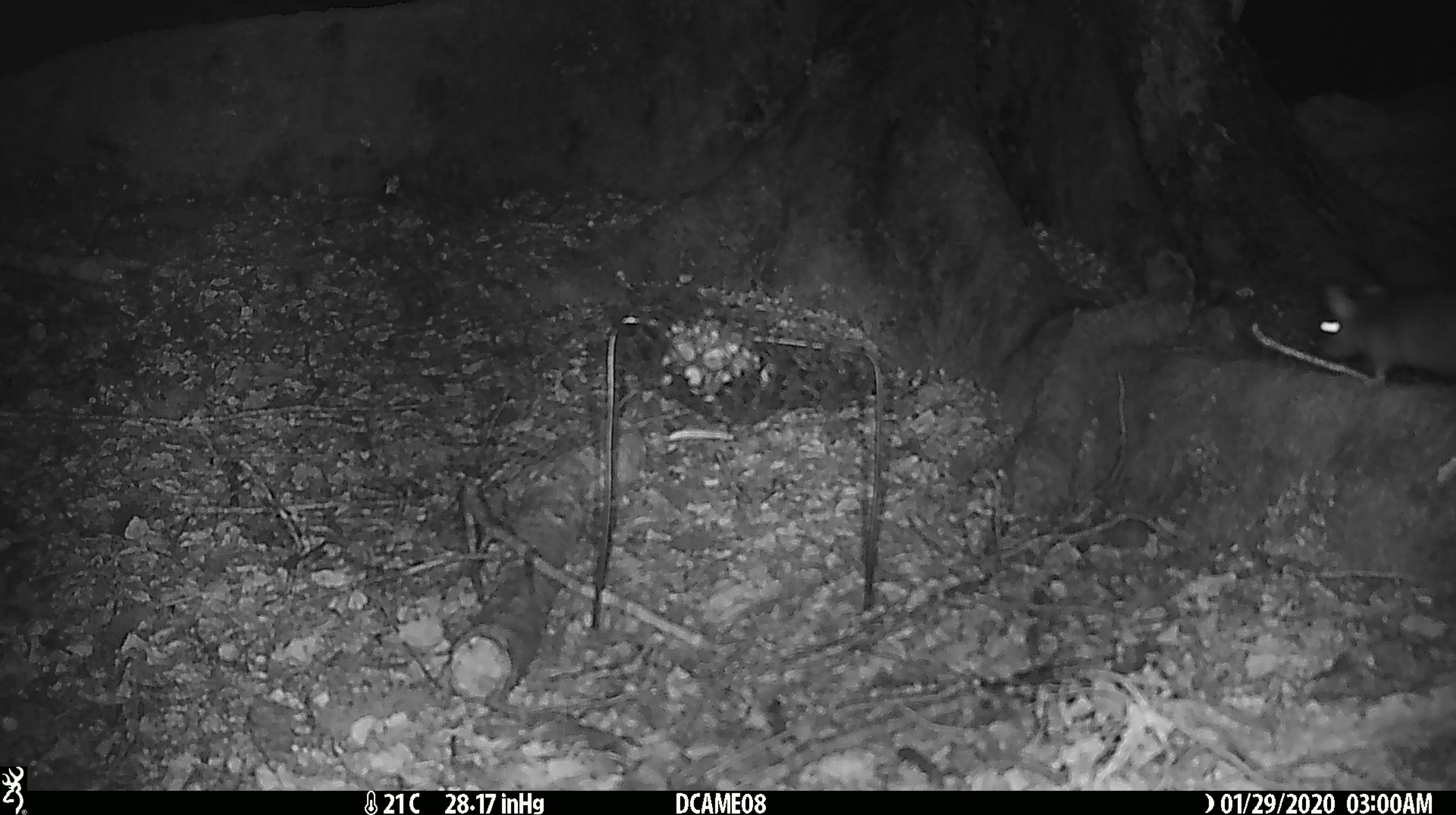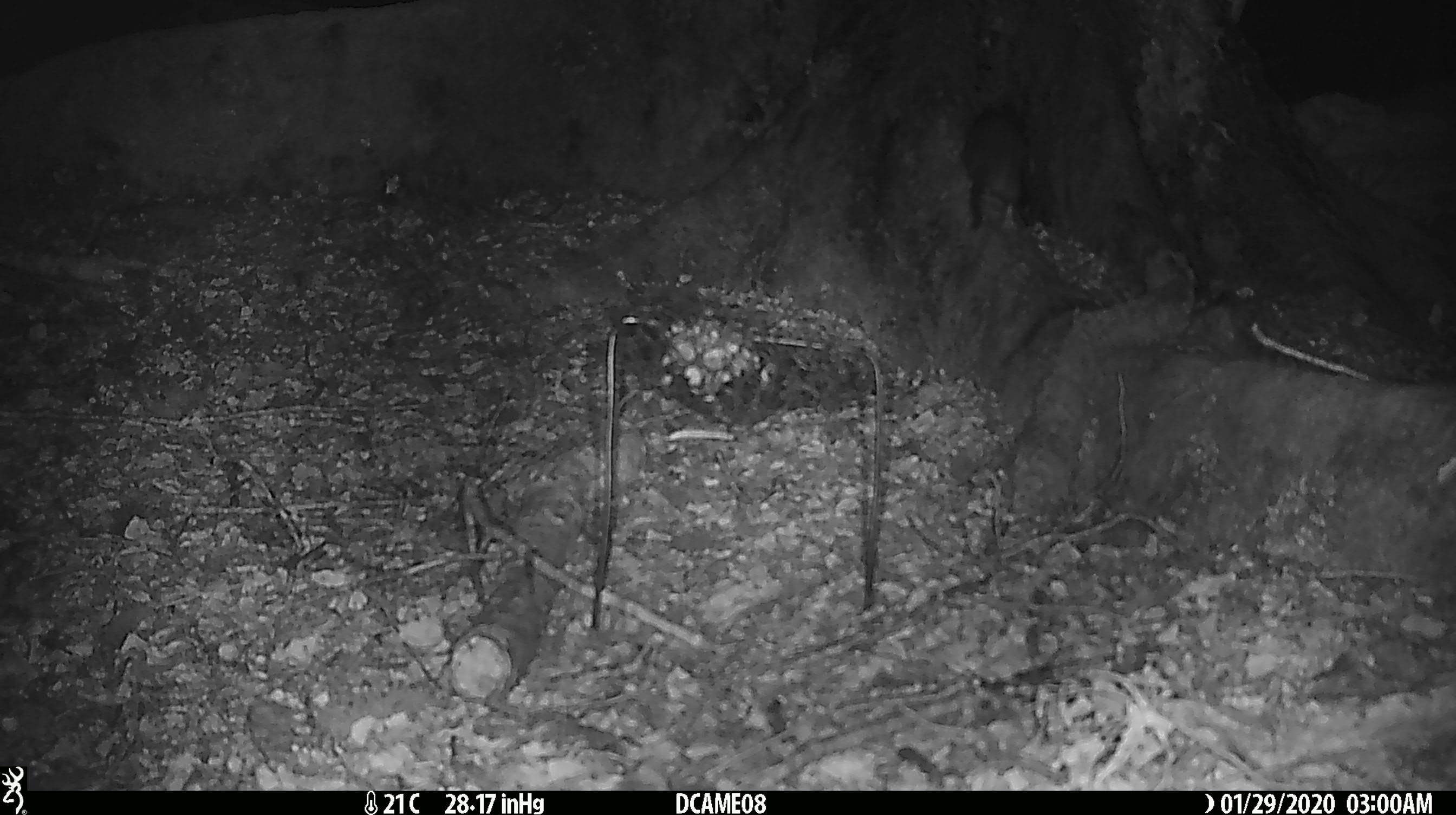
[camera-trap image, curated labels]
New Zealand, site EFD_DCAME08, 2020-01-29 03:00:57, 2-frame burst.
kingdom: Animalia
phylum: Chordata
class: Mammalia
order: Rodentia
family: Muridae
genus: Rattus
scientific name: Rattus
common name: rat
Rat (Rattus).